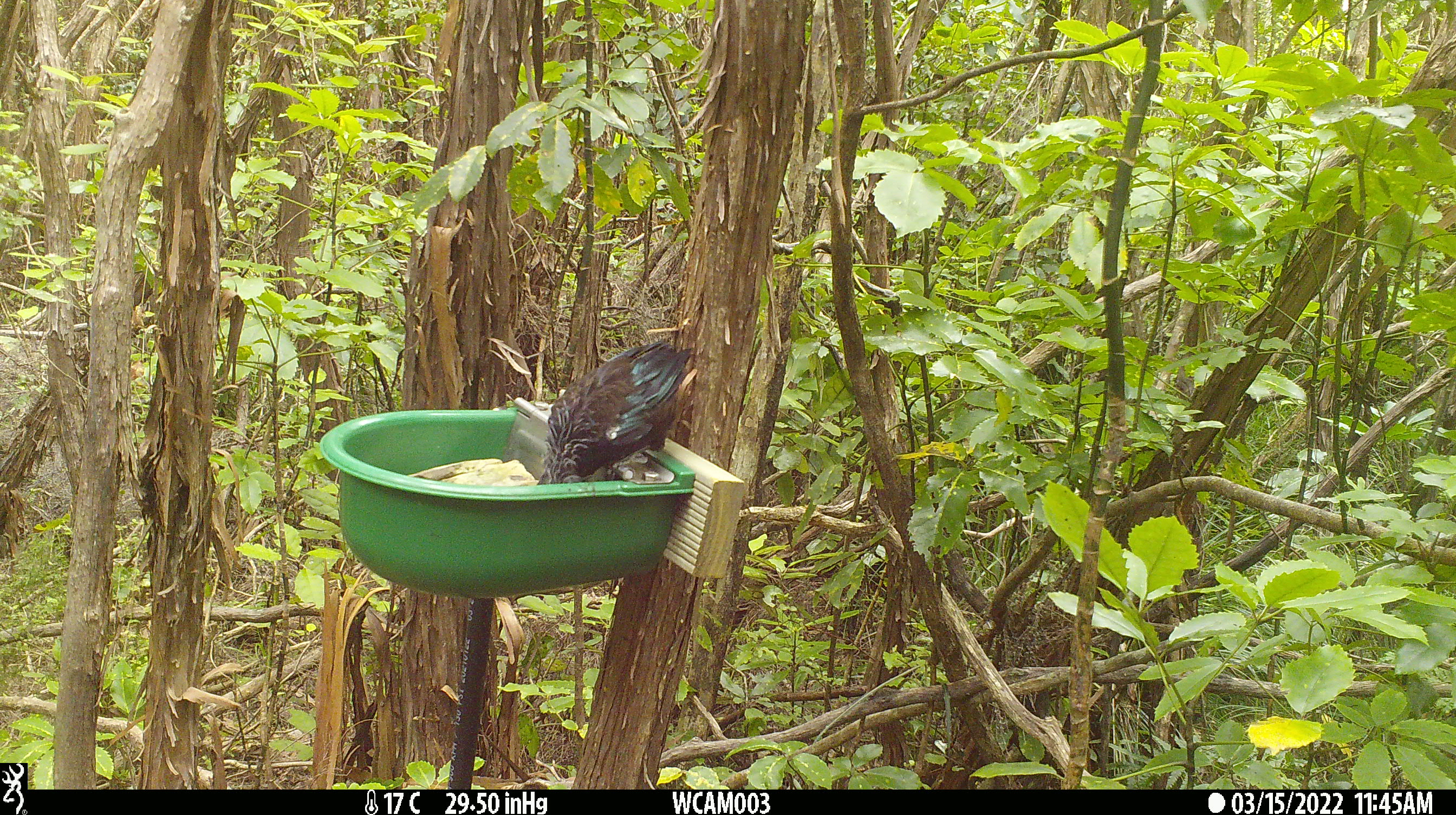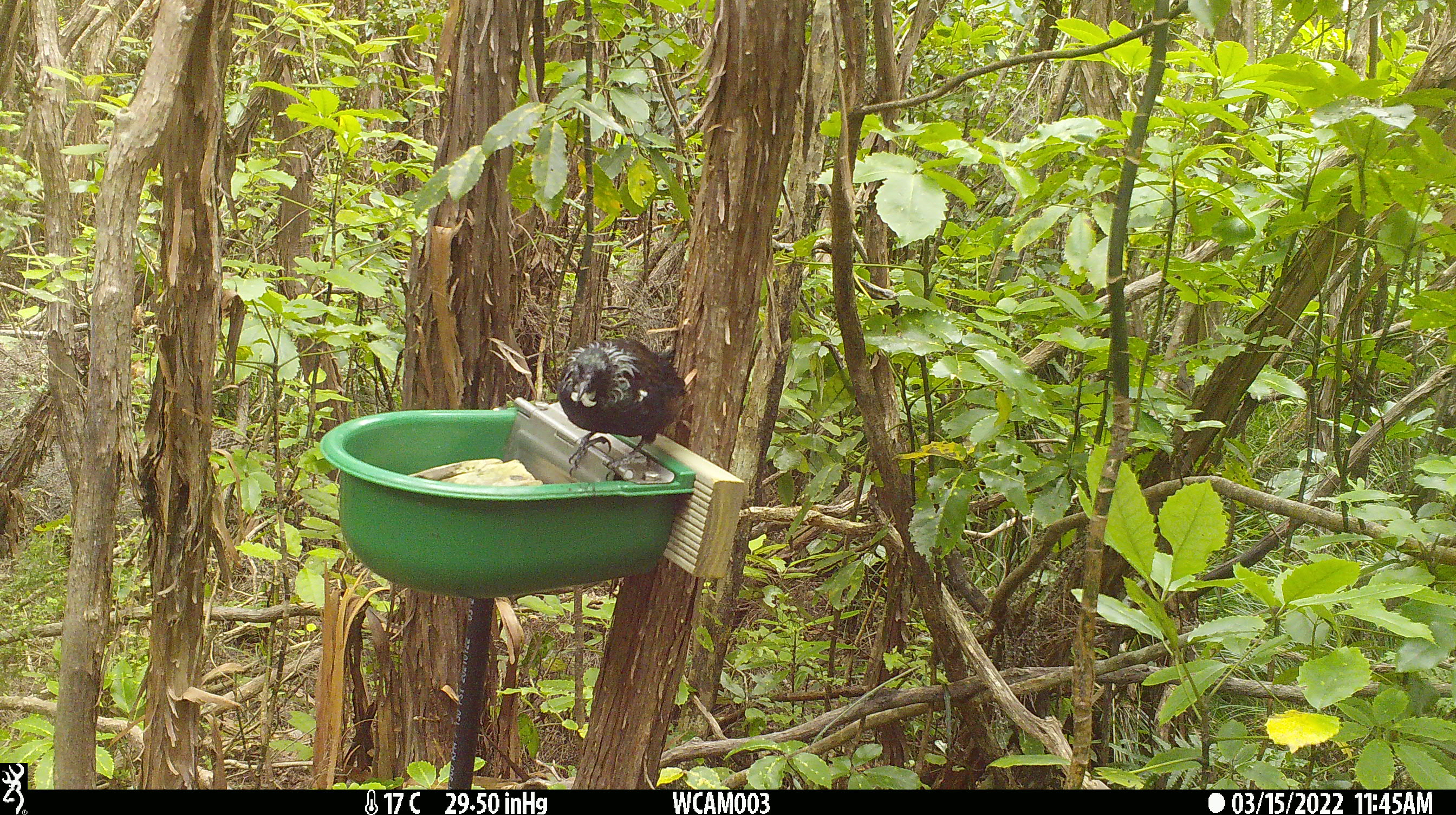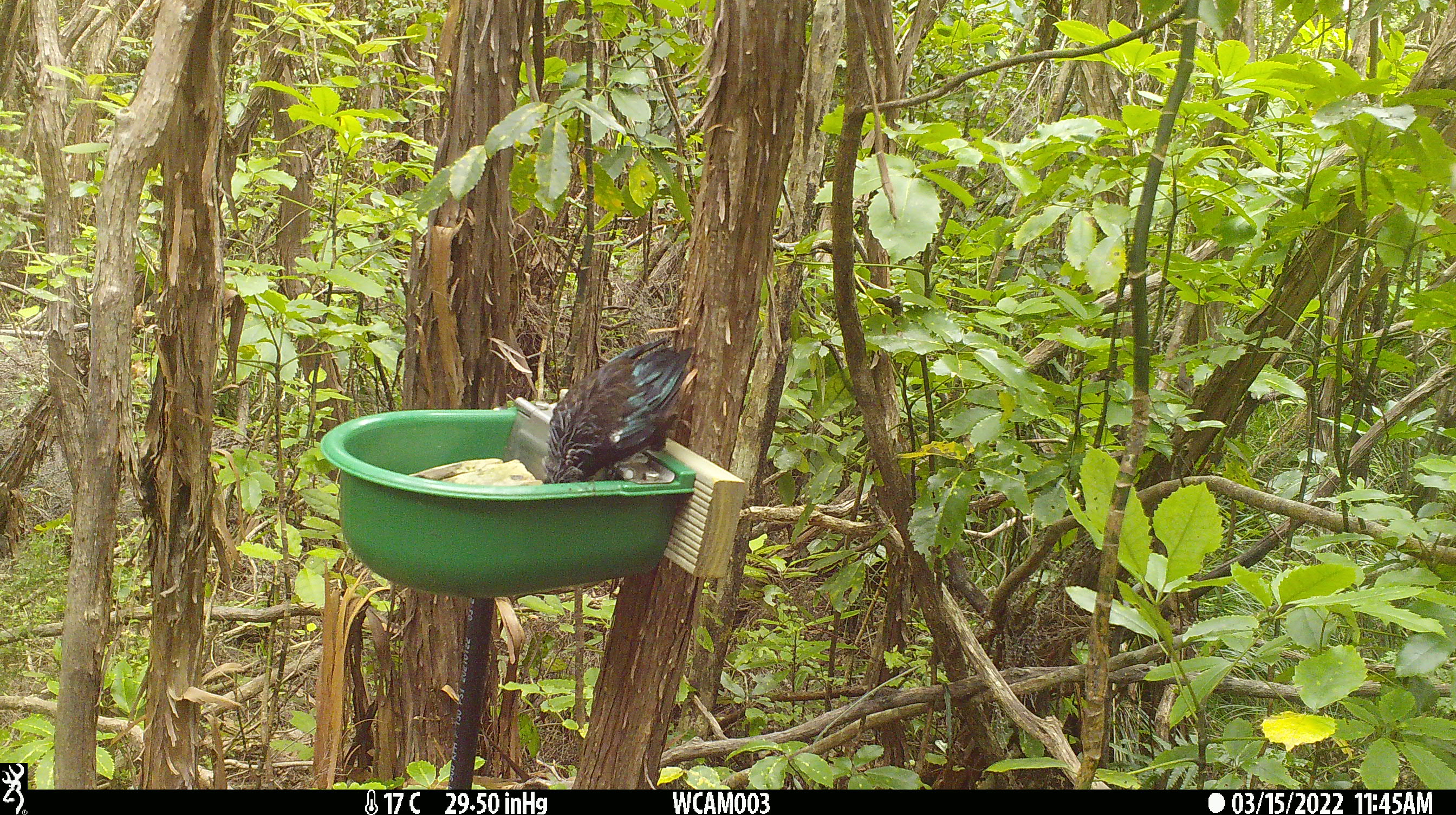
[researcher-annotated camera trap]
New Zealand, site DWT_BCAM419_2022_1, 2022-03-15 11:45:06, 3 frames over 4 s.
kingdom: Animalia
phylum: Chordata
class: Aves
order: Passeriformes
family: Meliphagidae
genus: Prosthemadera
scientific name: Prosthemadera novaeseelandiae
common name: tui